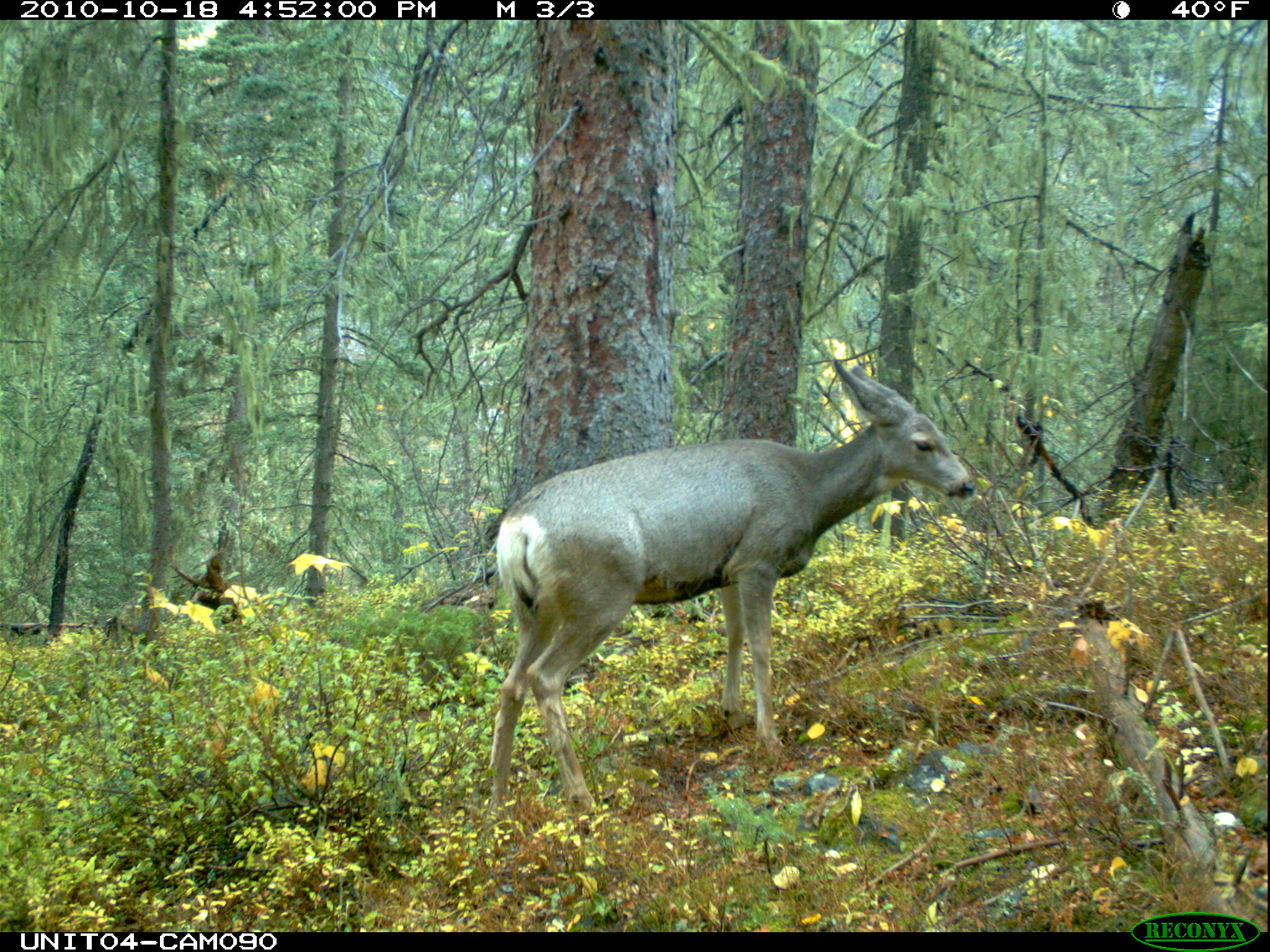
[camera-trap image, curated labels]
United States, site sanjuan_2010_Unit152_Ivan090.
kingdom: Animalia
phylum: Chordata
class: Mammalia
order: Artiodactyla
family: Cervidae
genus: Odocoileus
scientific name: Odocoileus hemionus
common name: mule deer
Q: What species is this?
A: Odocoileus hemionus (mule deer).